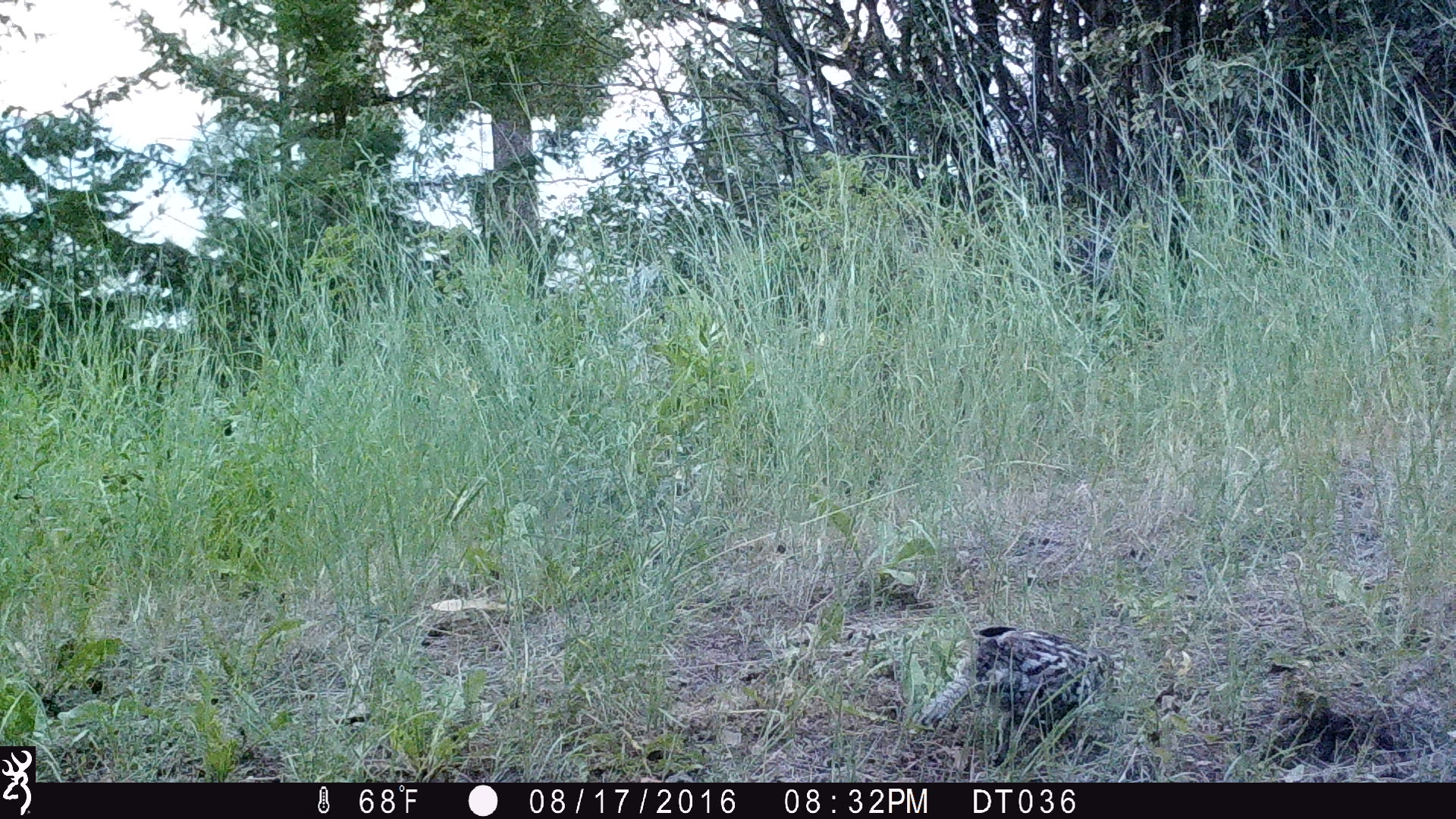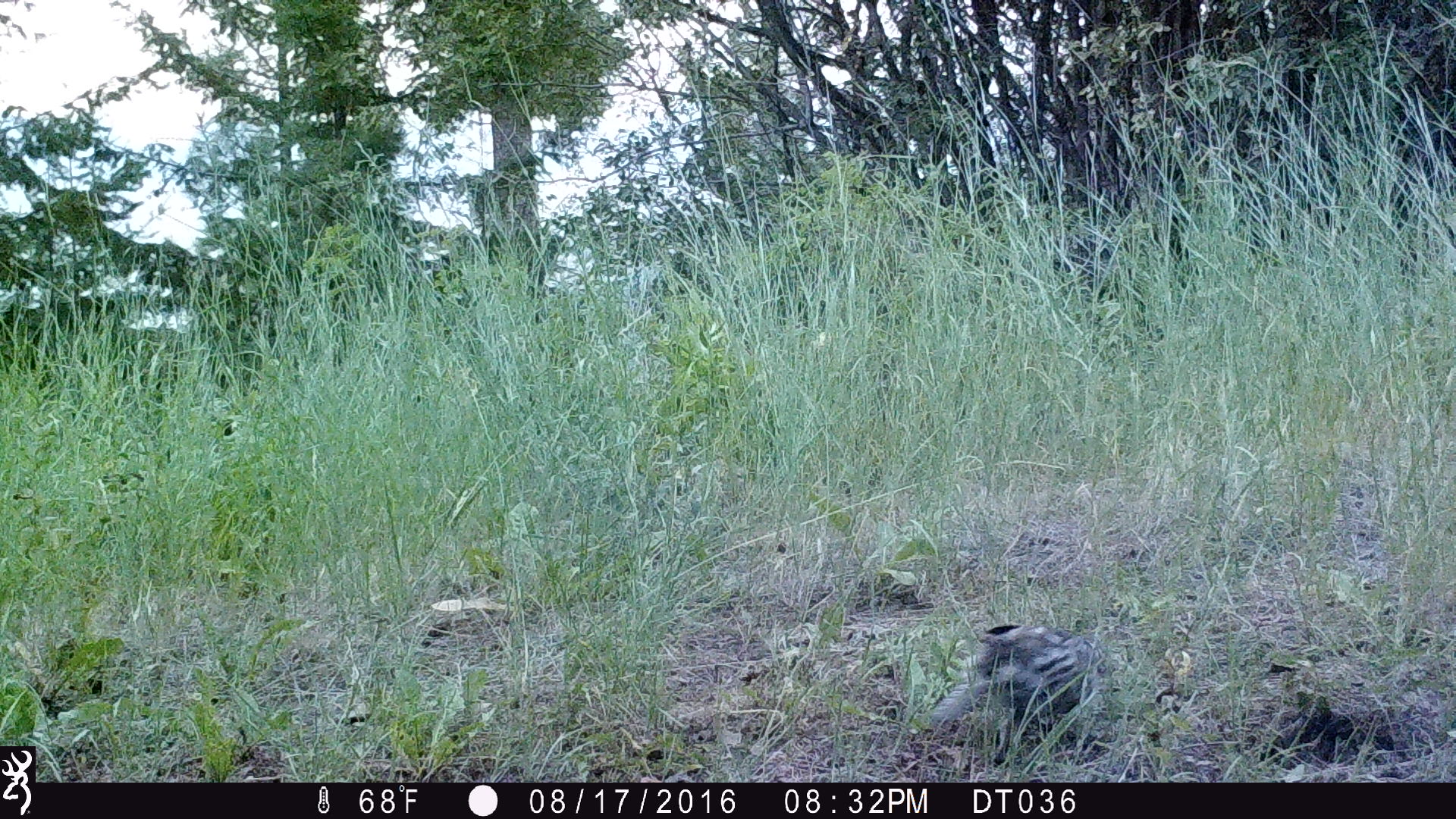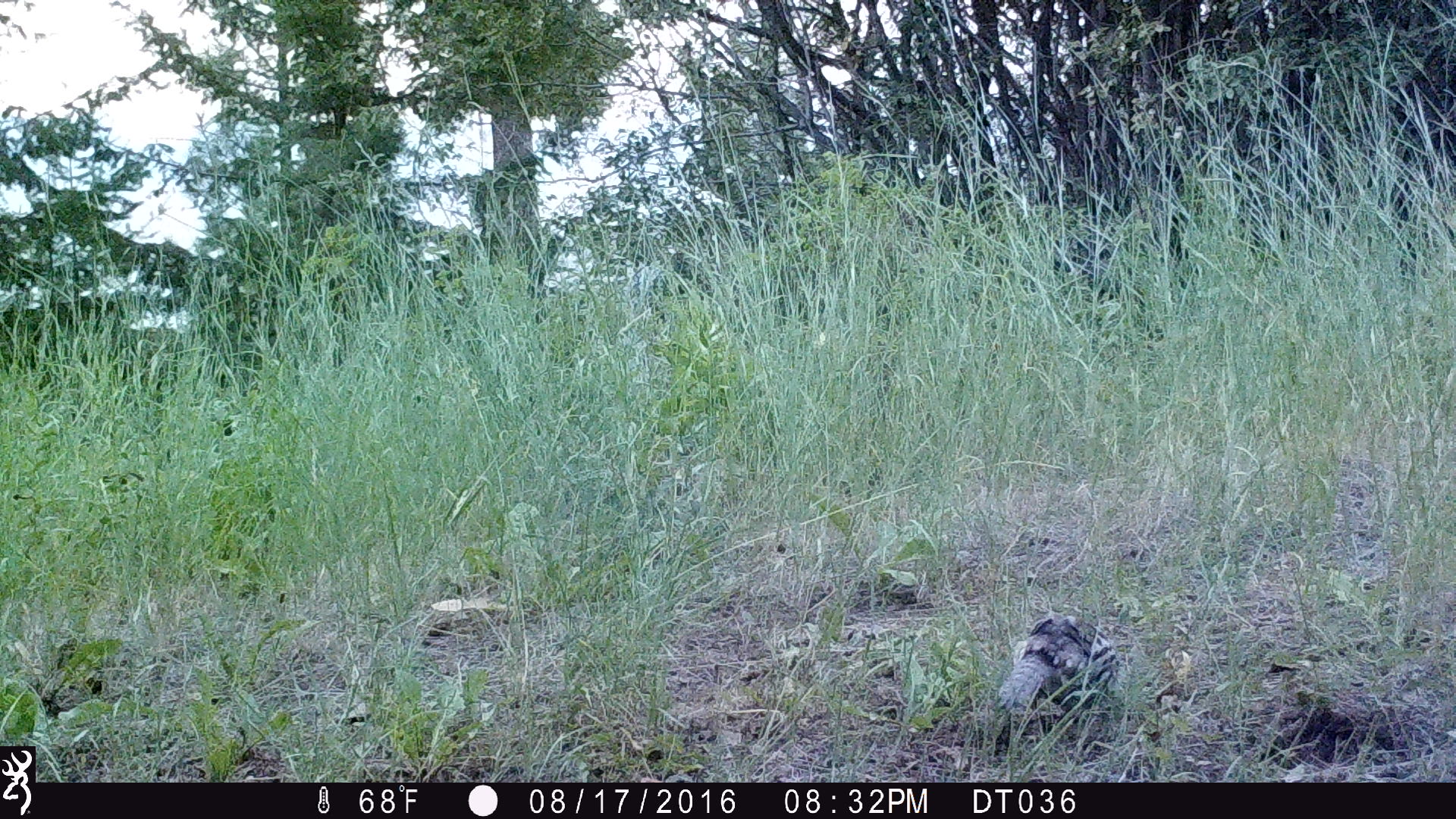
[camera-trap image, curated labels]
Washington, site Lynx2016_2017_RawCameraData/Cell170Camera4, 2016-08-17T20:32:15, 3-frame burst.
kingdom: Animalia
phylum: Chordata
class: Aves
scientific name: Aves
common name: birds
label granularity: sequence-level